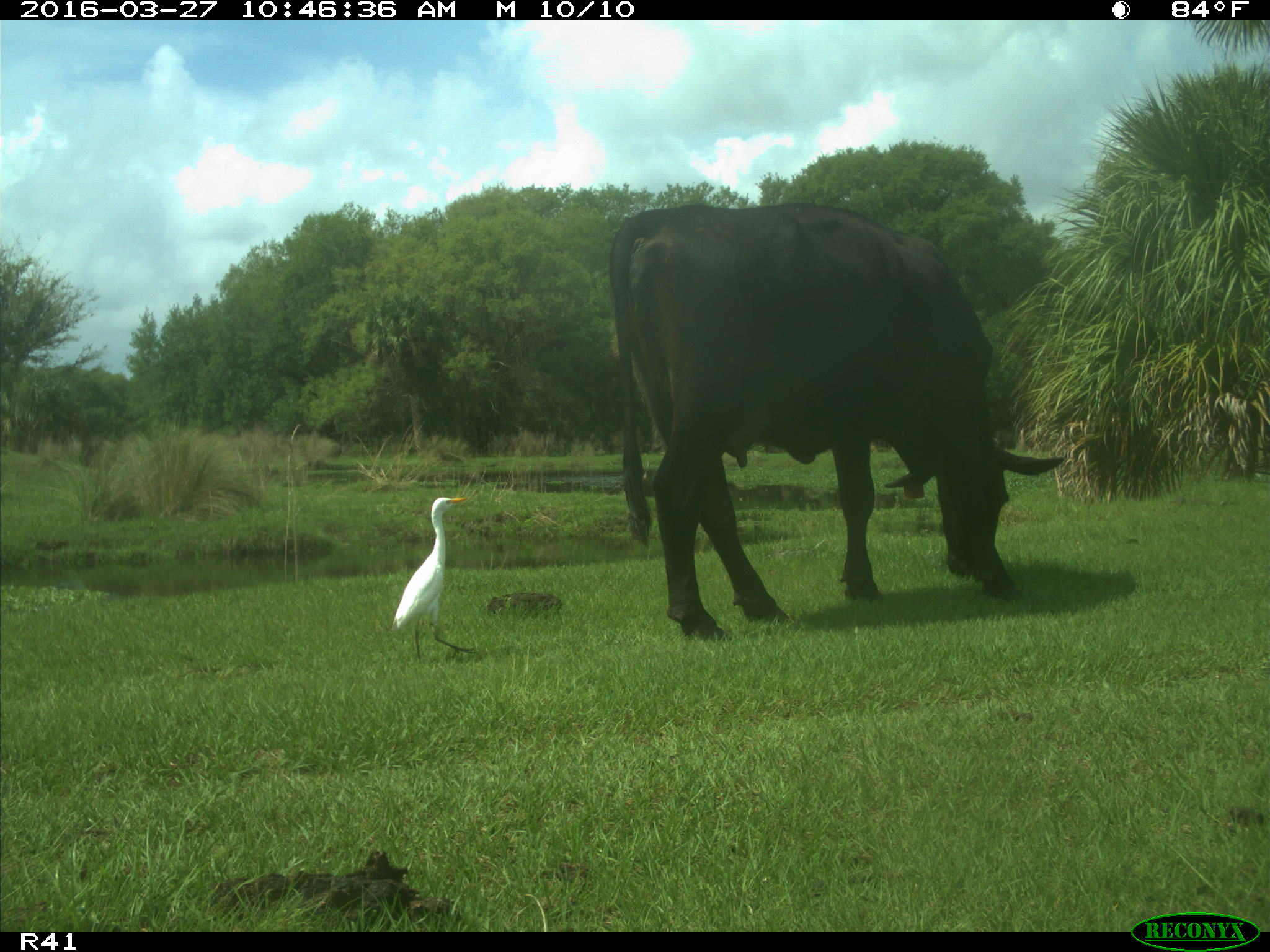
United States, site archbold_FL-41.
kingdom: Animalia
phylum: Chordata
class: Mammalia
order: Artiodactyla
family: Bovidae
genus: Bos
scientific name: Bos taurus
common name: domestic cow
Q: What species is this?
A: Bos taurus (domestic cow).